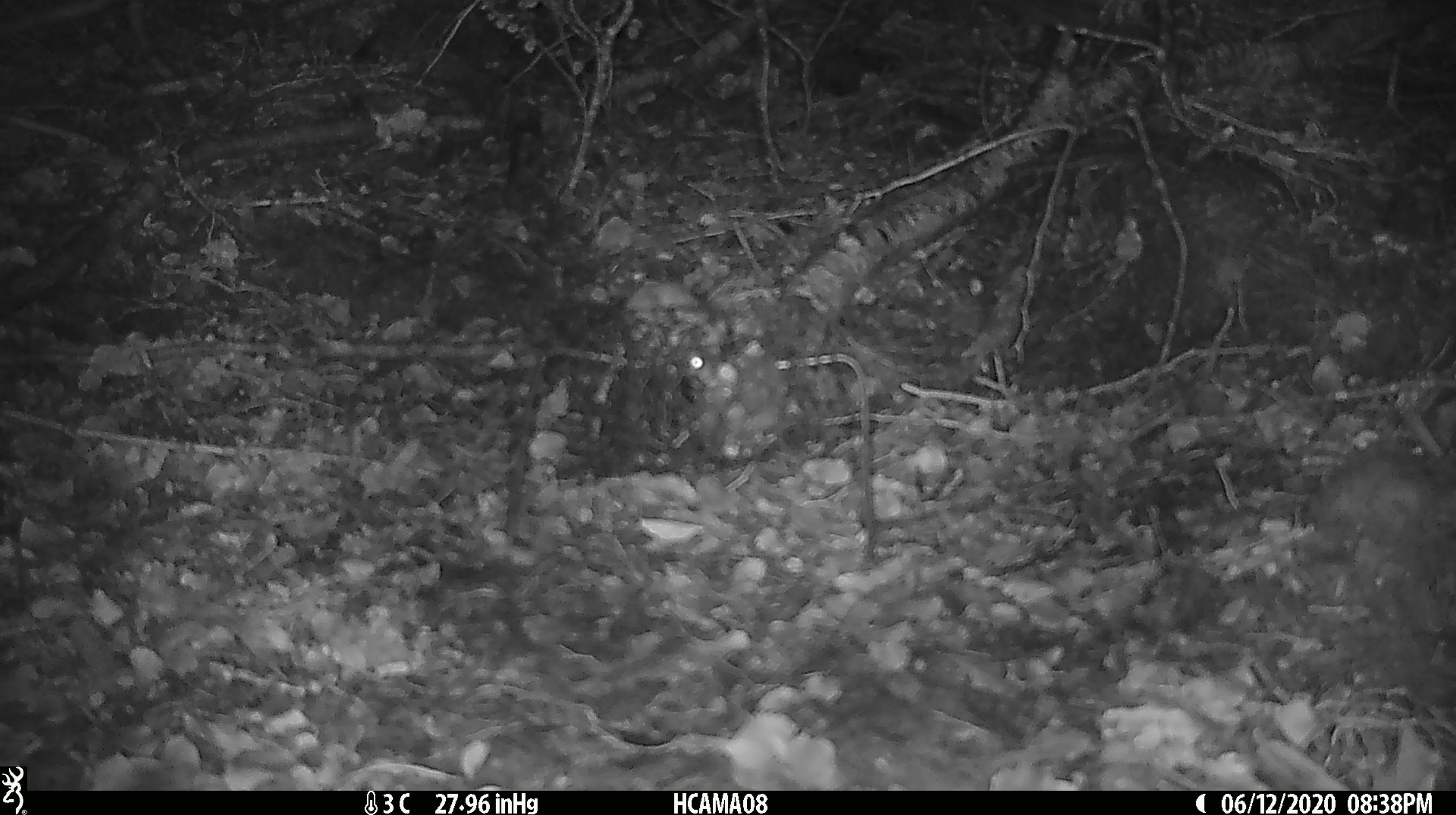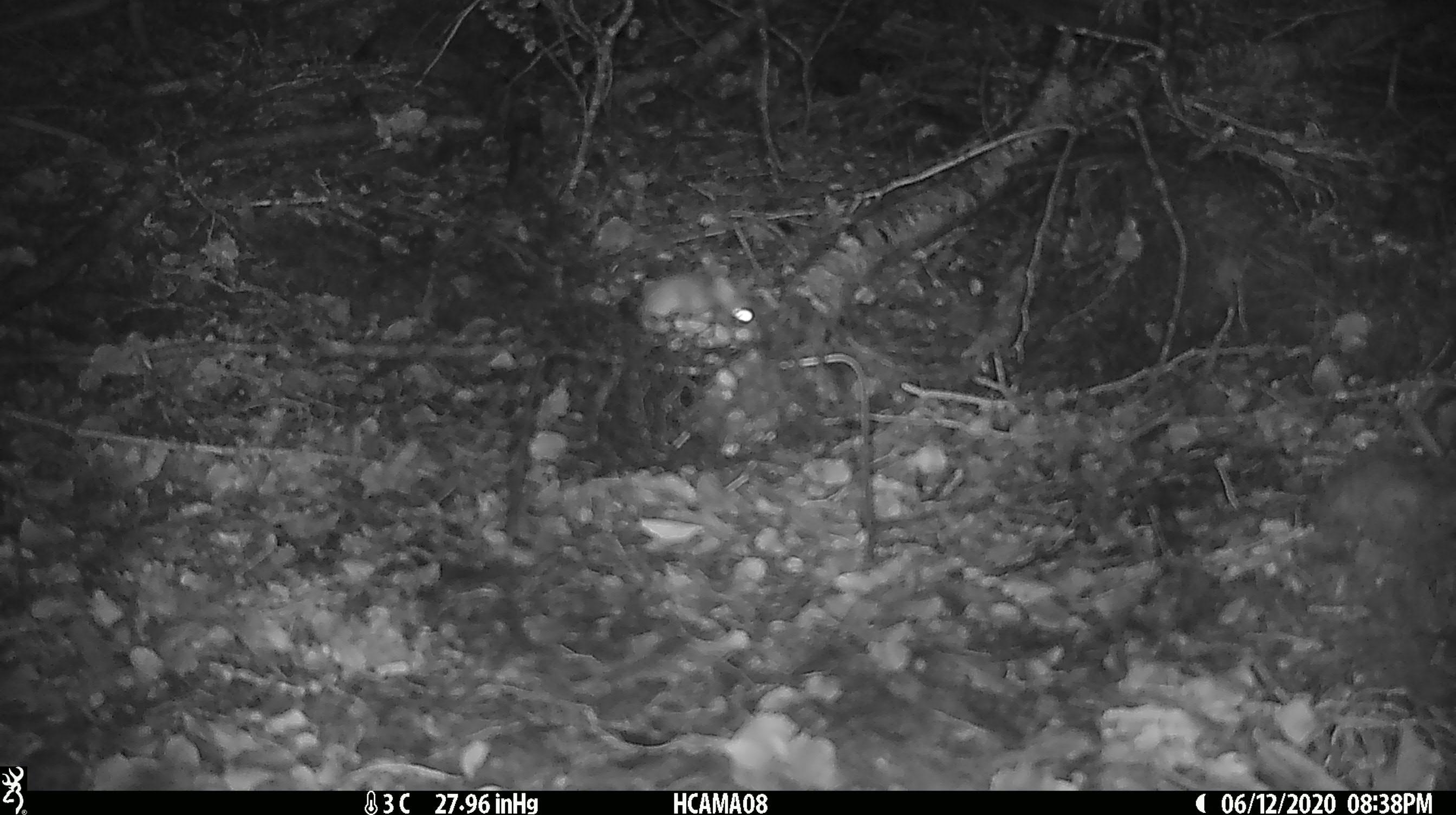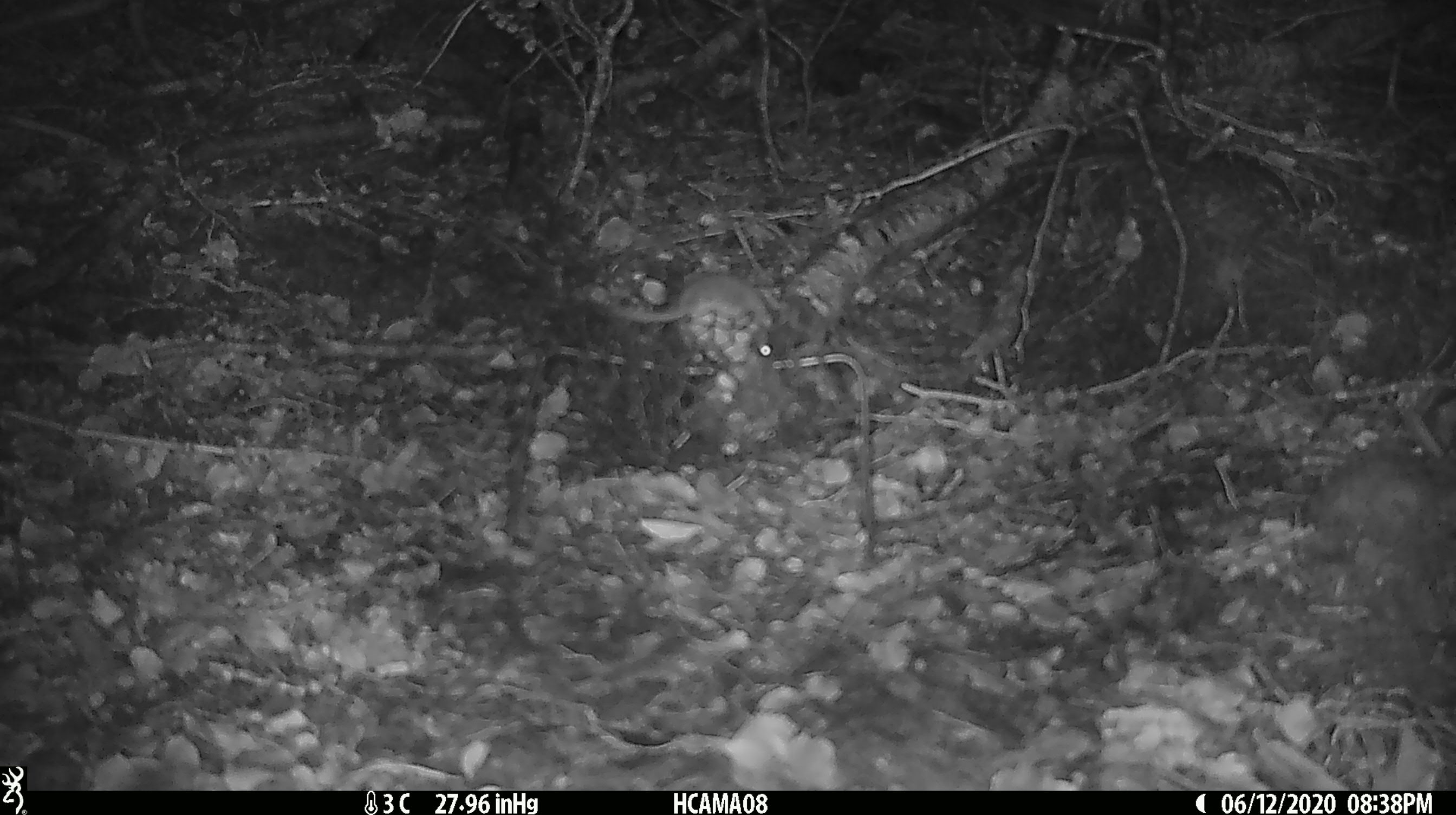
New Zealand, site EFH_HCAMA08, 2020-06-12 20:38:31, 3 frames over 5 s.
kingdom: Animalia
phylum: Chordata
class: Mammalia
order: Rodentia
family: Muridae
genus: Mus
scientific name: Mus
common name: mouse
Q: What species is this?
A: Mouse (Mus).